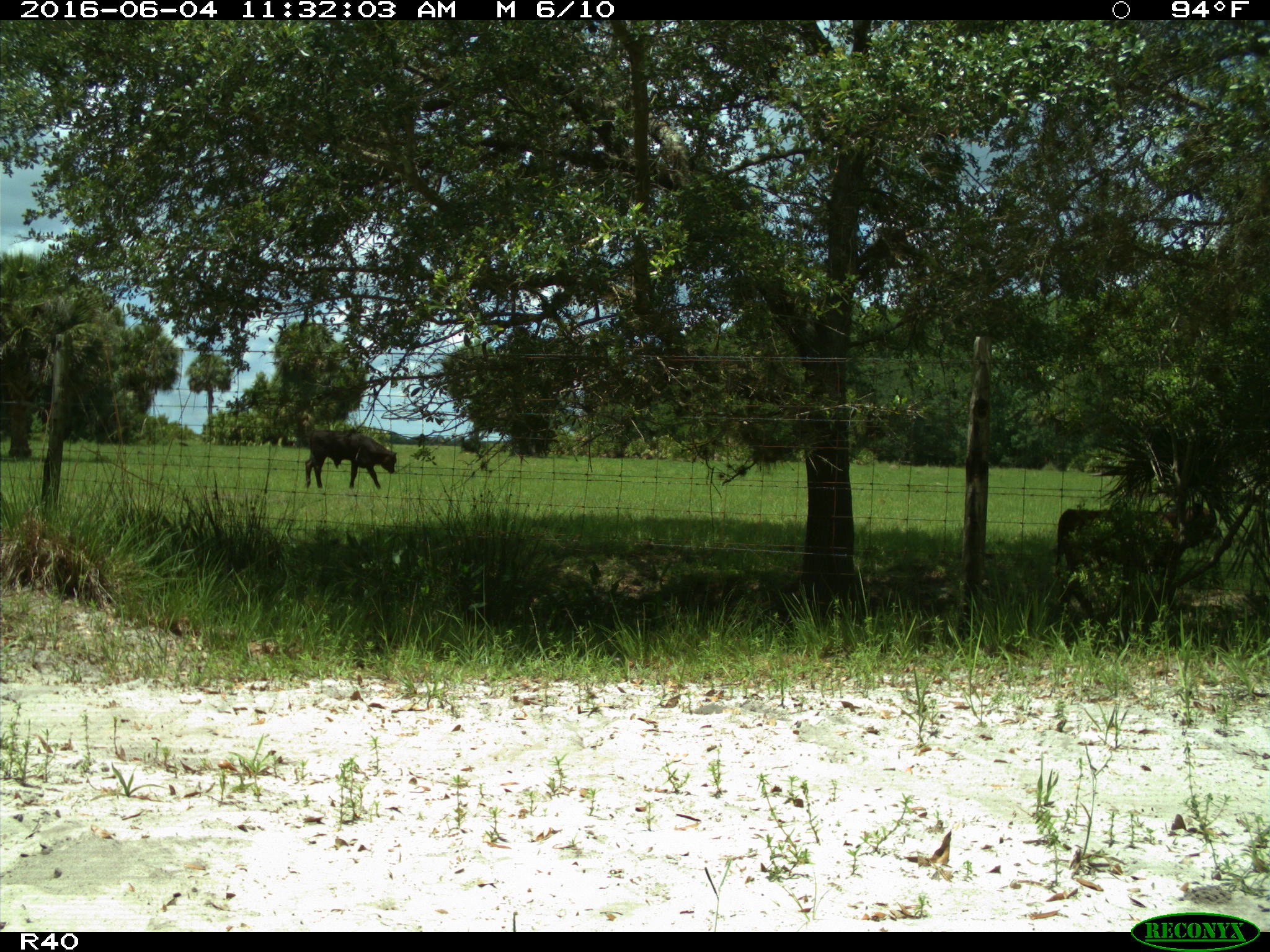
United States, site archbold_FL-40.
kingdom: Animalia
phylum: Chordata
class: Mammalia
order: Artiodactyla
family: Bovidae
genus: Bos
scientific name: Bos taurus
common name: domestic cow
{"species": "Bos taurus (domestic cow)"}